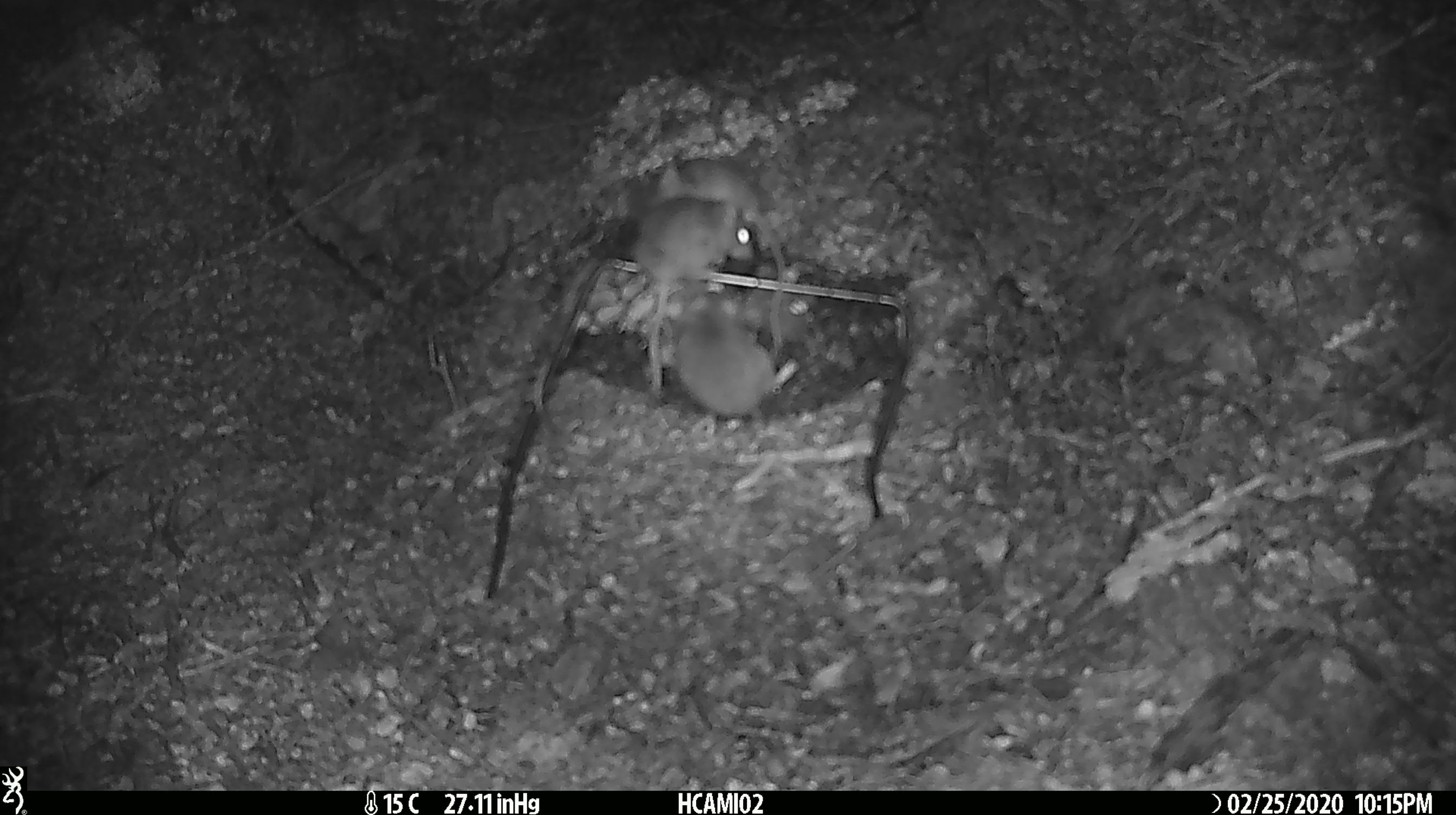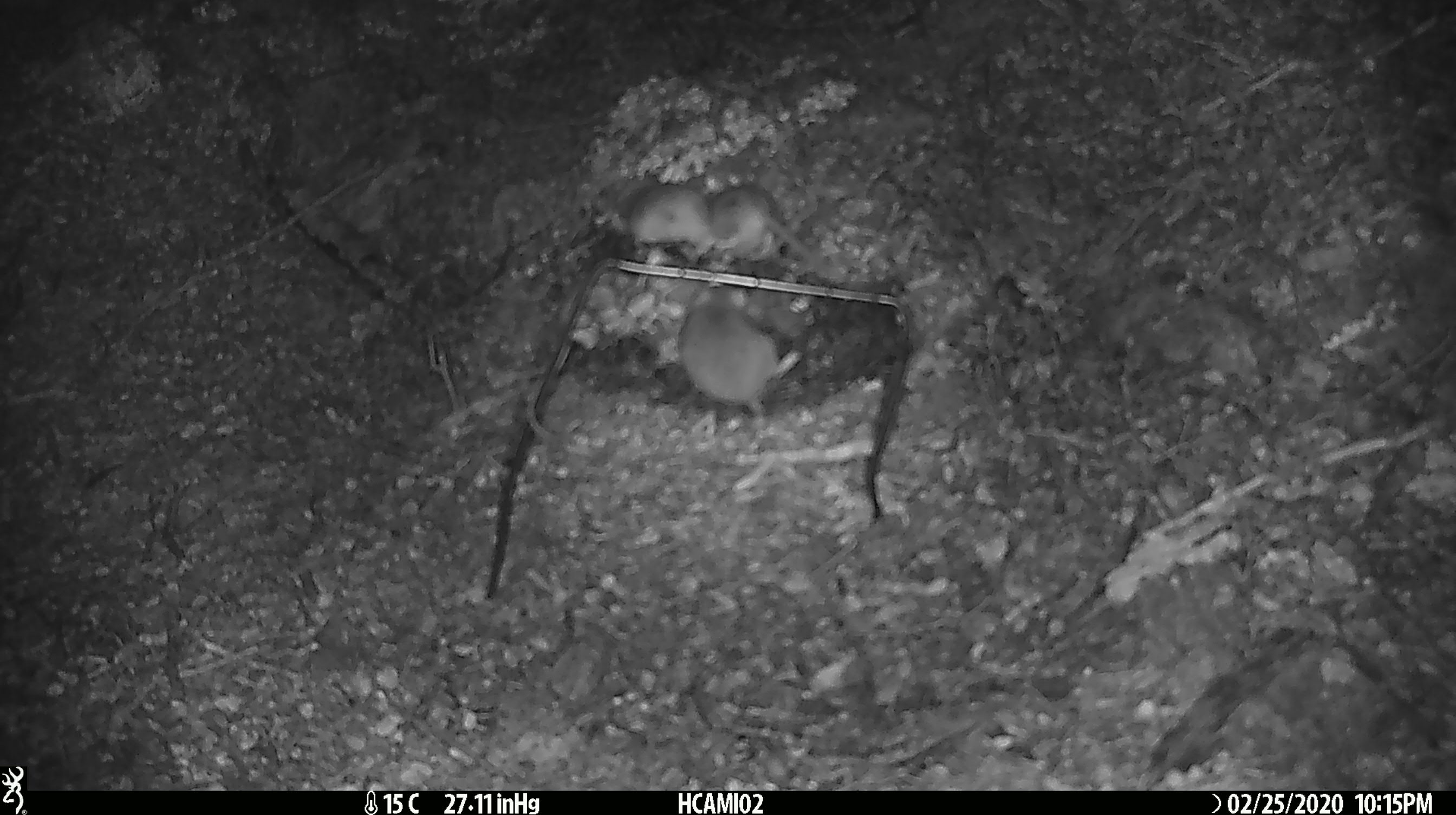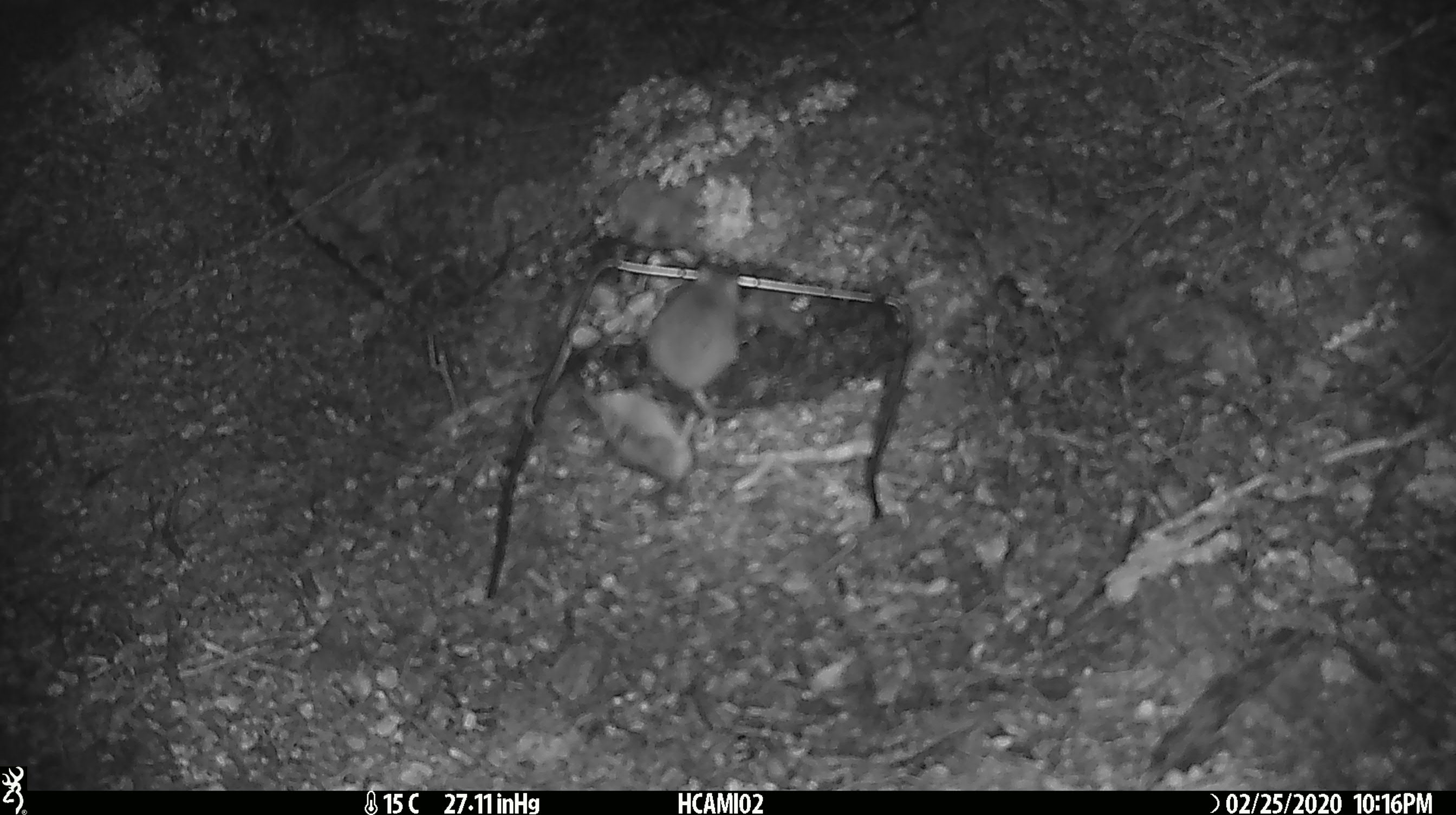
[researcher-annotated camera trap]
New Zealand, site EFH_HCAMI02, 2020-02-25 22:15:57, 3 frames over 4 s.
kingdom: Animalia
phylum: Chordata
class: Mammalia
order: Rodentia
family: Muridae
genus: Mus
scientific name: Mus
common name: mouse